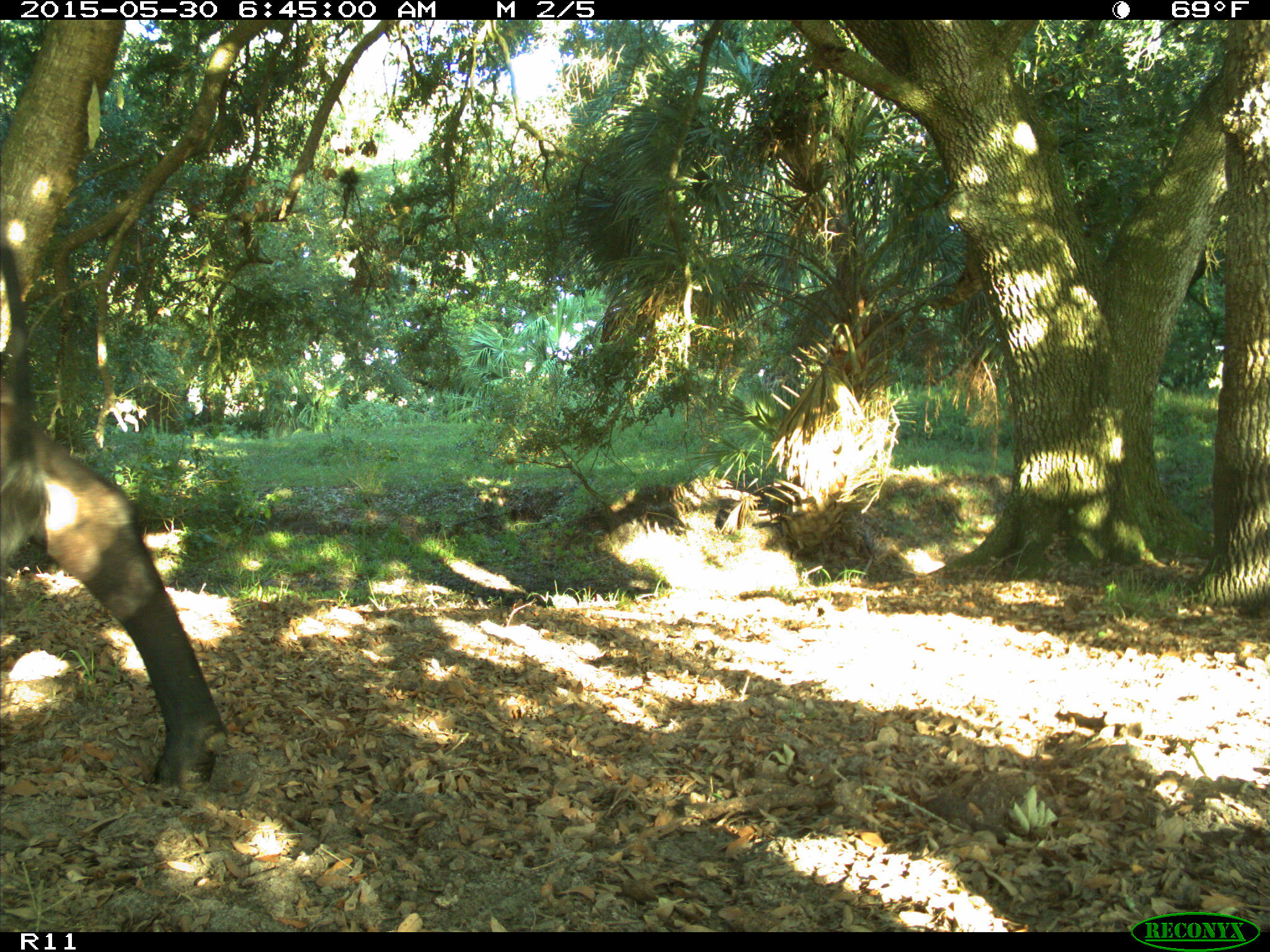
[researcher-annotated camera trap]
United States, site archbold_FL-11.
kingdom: Animalia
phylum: Chordata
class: Mammalia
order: Artiodactyla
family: Bovidae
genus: Bos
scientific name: Bos taurus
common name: domestic cow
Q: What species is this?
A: Bos taurus (domestic cow).